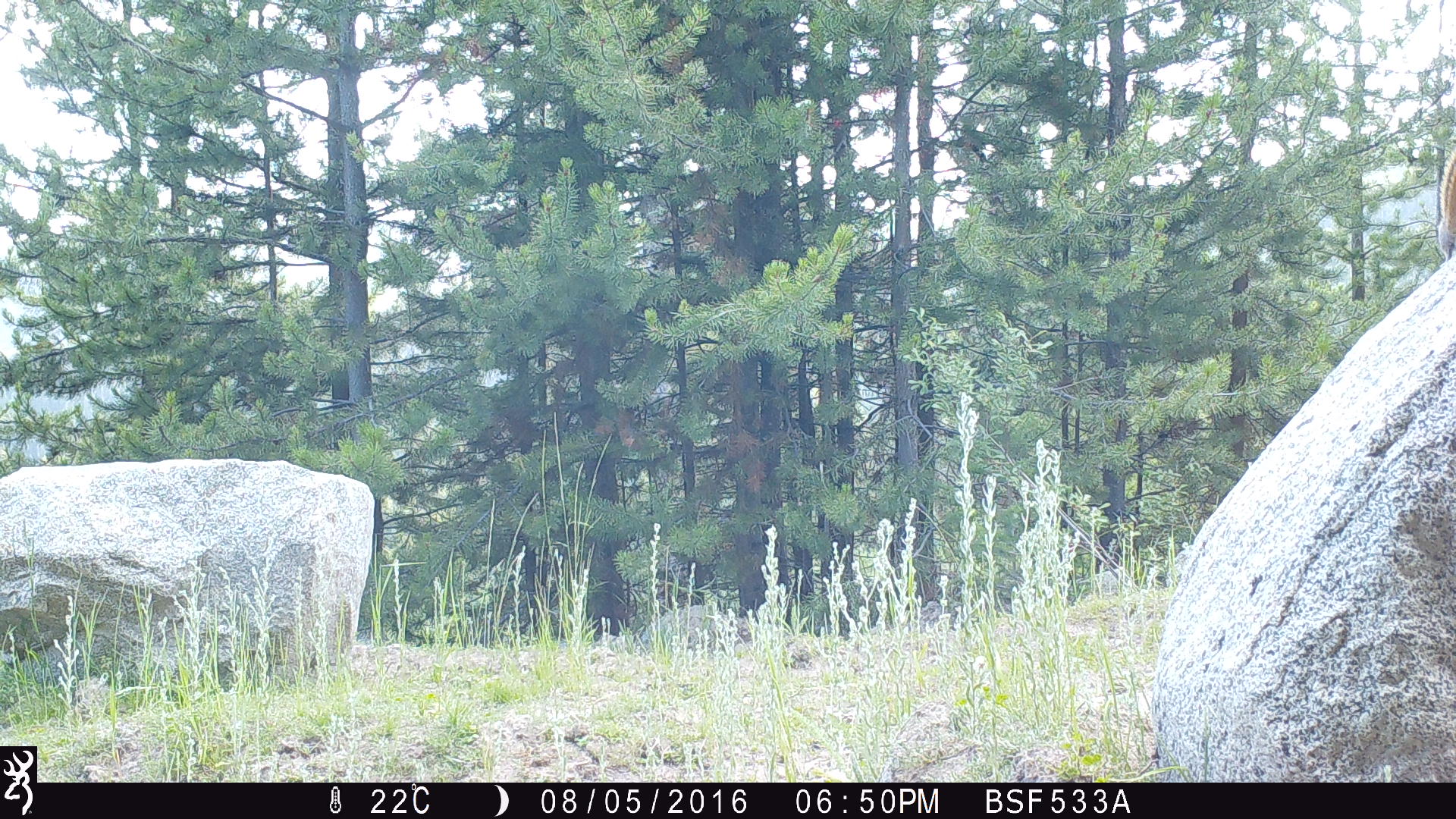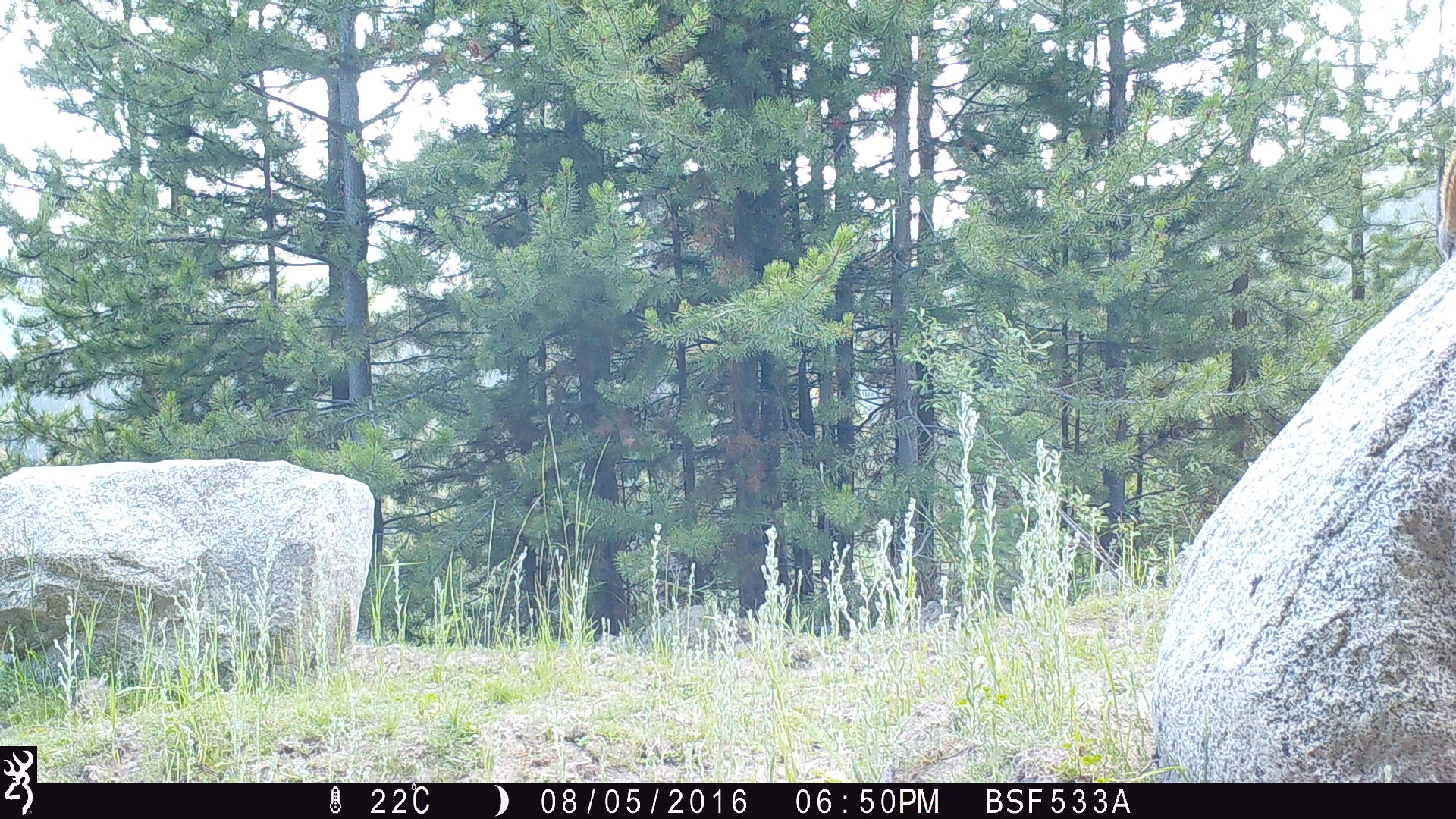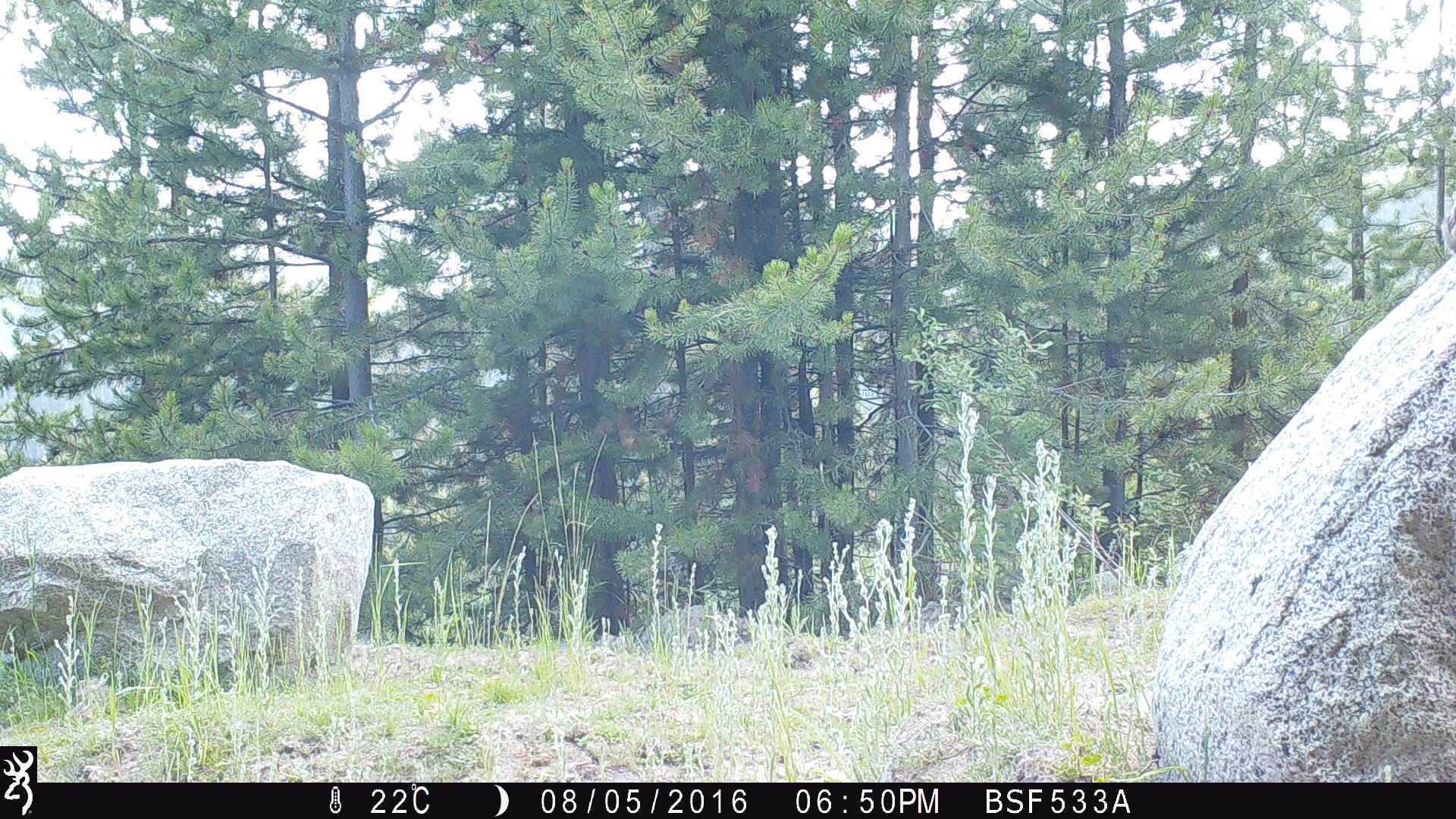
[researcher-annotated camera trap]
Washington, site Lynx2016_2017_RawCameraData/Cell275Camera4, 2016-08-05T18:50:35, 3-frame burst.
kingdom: Animalia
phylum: Chordata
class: Mammalia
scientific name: Mammalia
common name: small mammal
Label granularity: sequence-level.